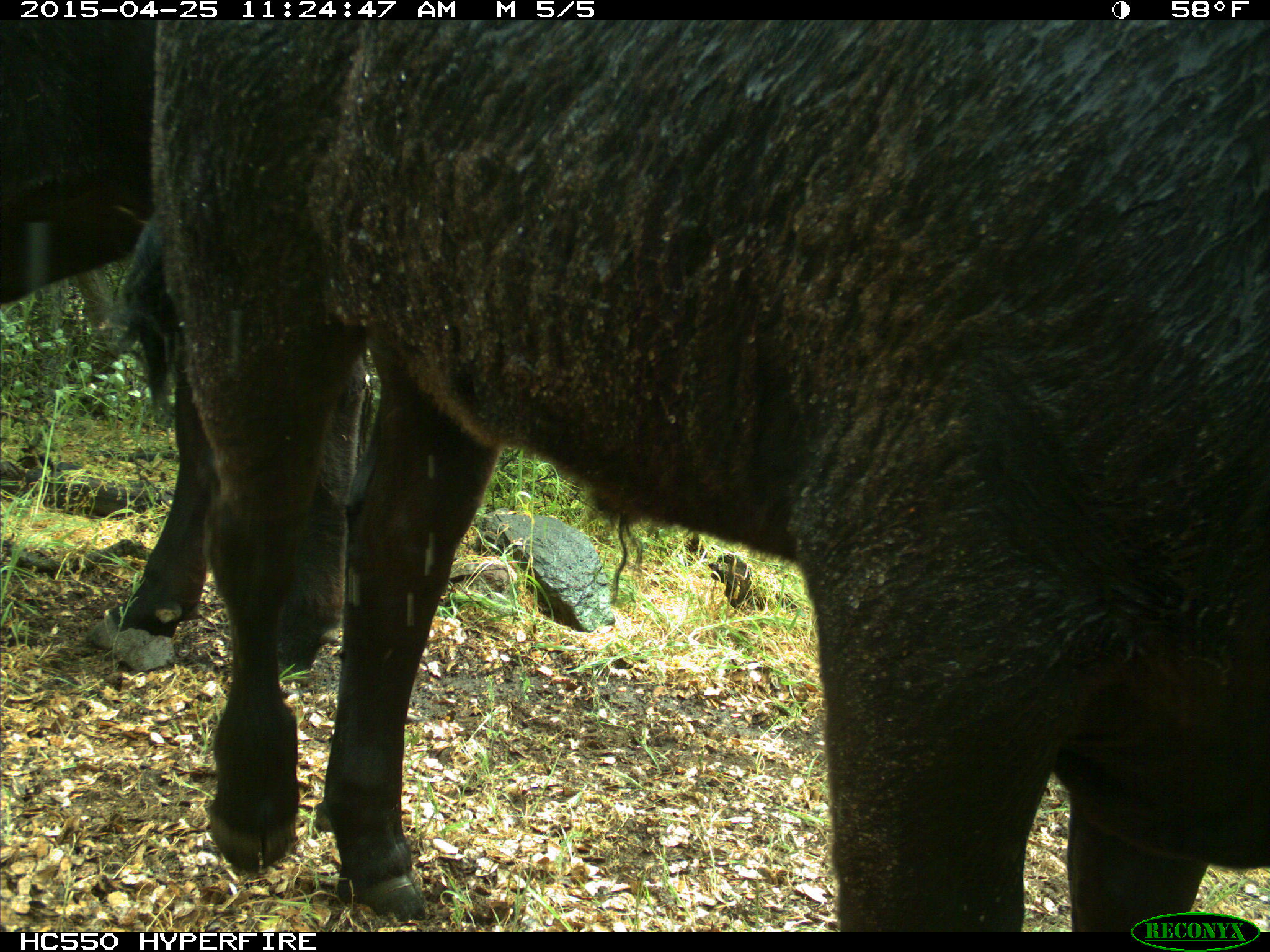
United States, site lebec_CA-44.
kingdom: Animalia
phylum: Chordata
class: Mammalia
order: Artiodactyla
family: Suidae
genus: Sus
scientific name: Sus scrofa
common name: wild boar